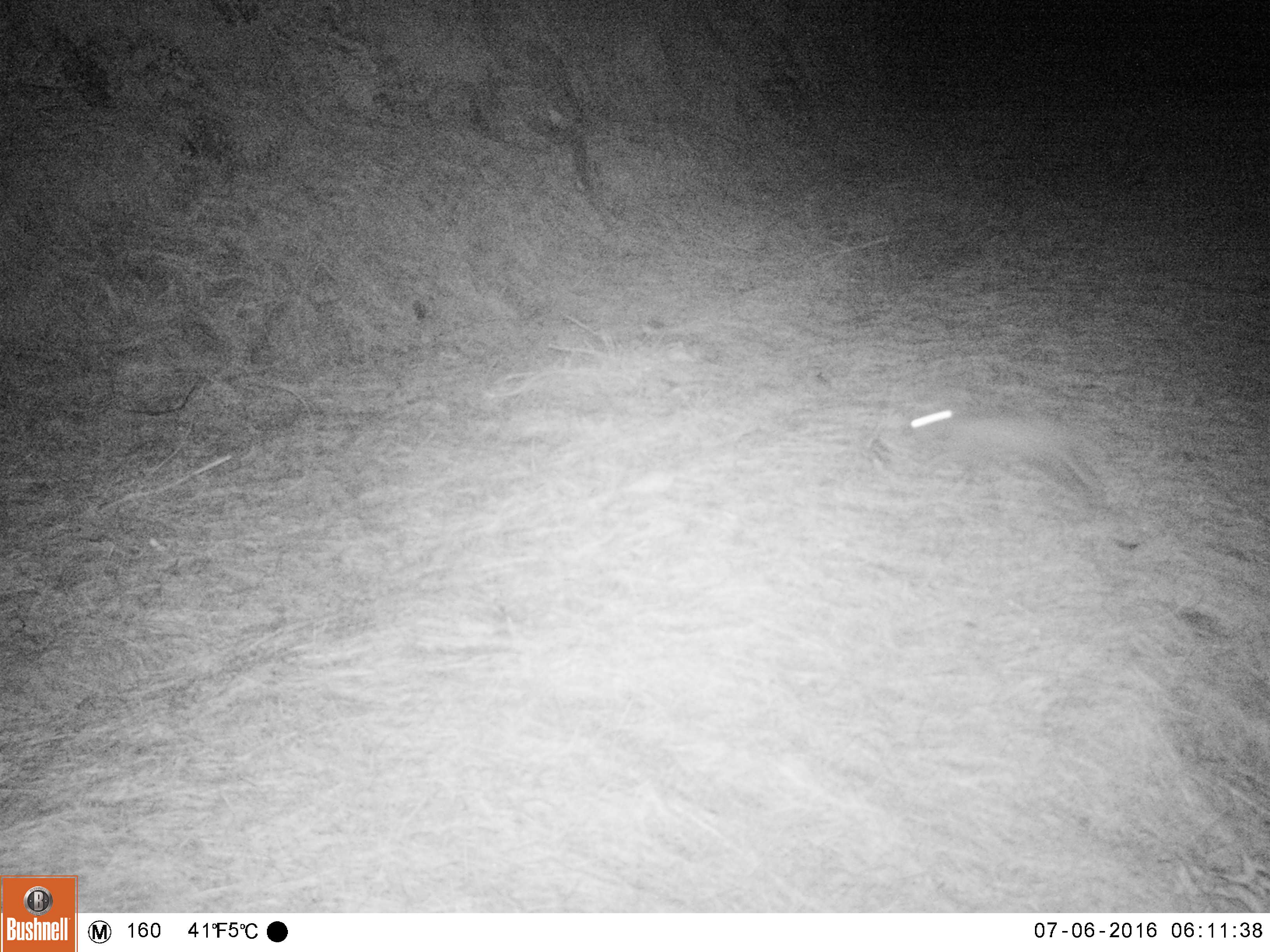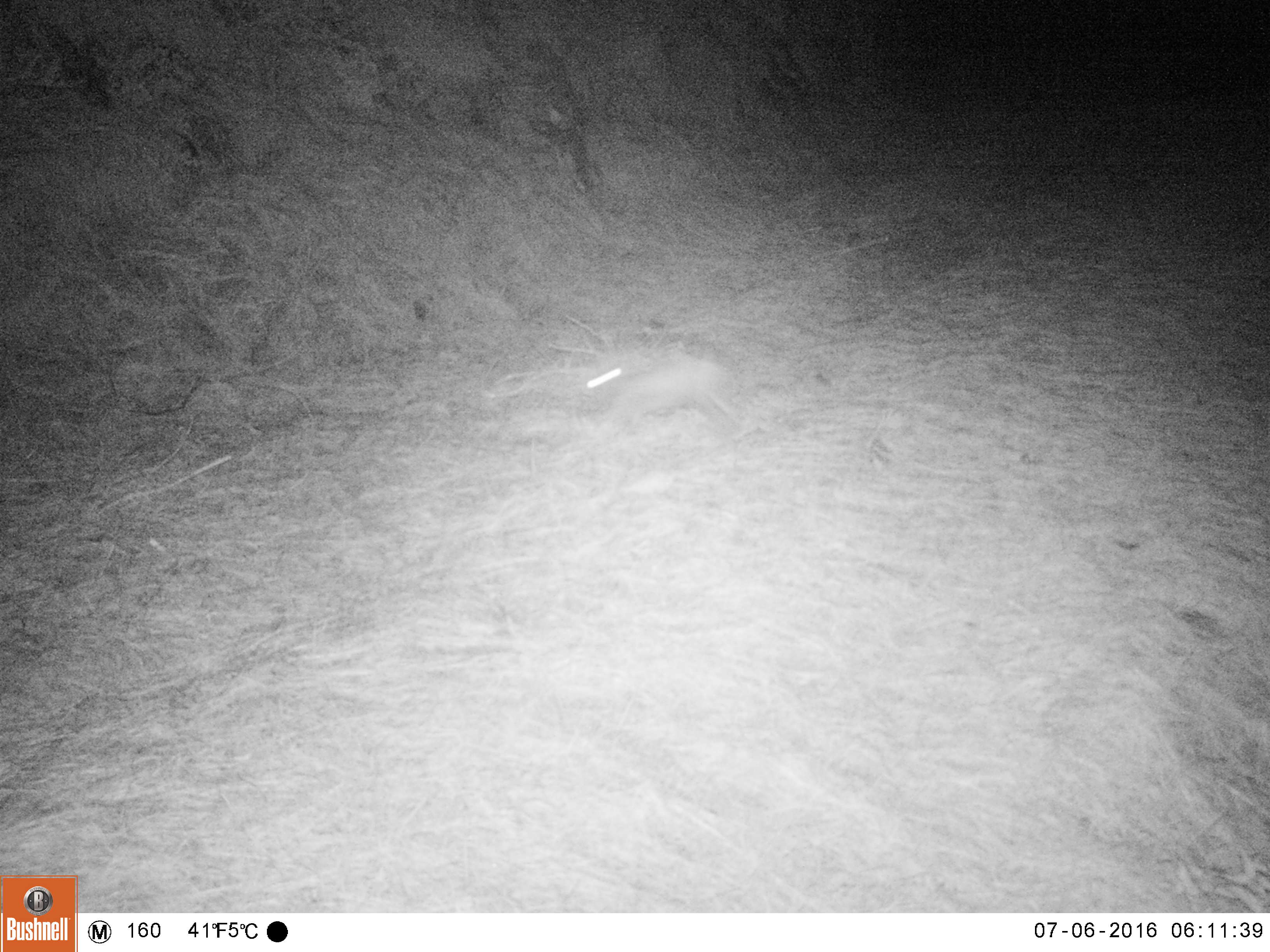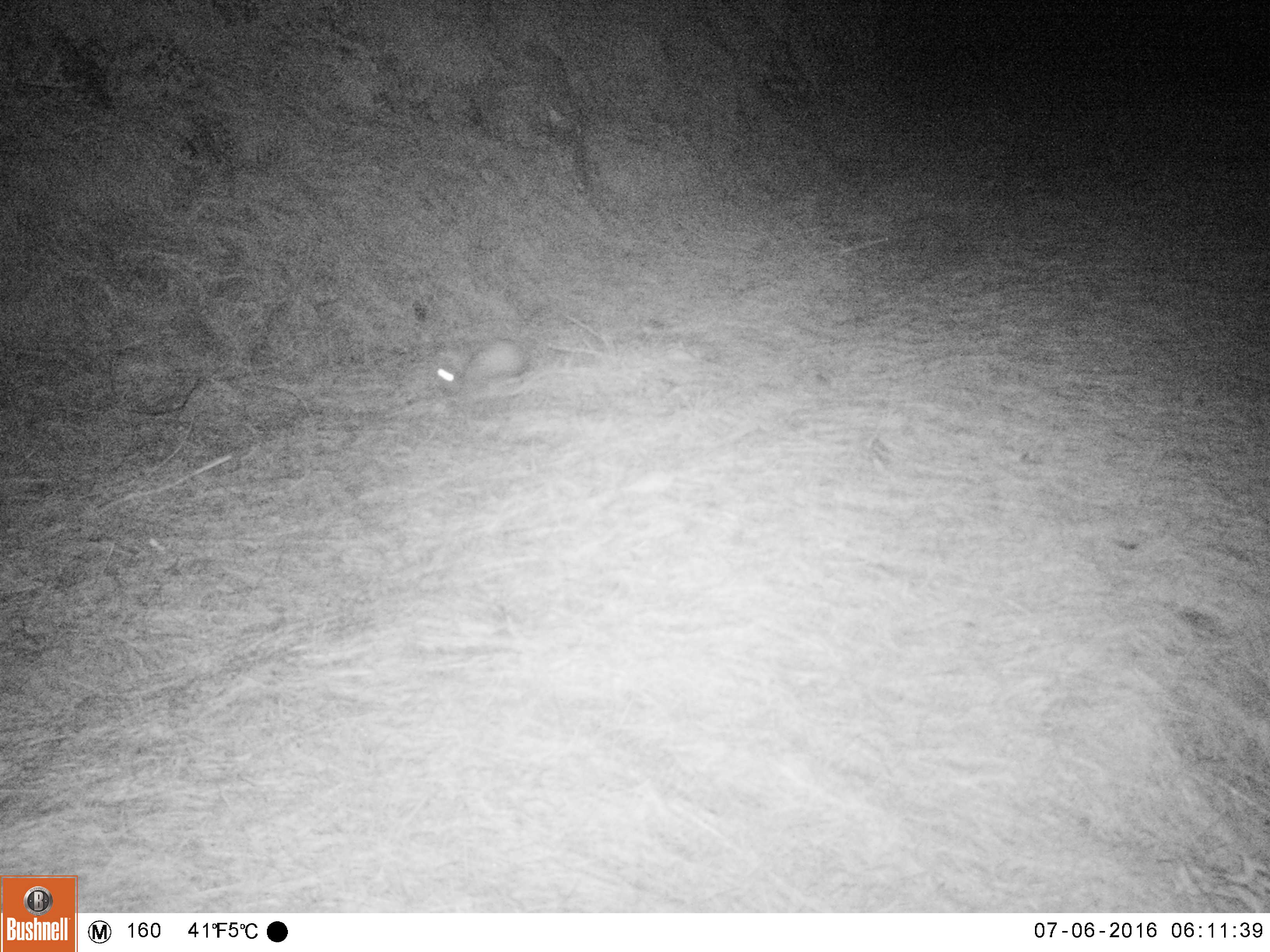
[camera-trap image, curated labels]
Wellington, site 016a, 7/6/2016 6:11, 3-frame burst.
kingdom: Animalia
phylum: Chordata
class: Mammalia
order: Lagomorpha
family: Leporidae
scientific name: Leporidae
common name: rabbit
Rabbit (Leporidae).